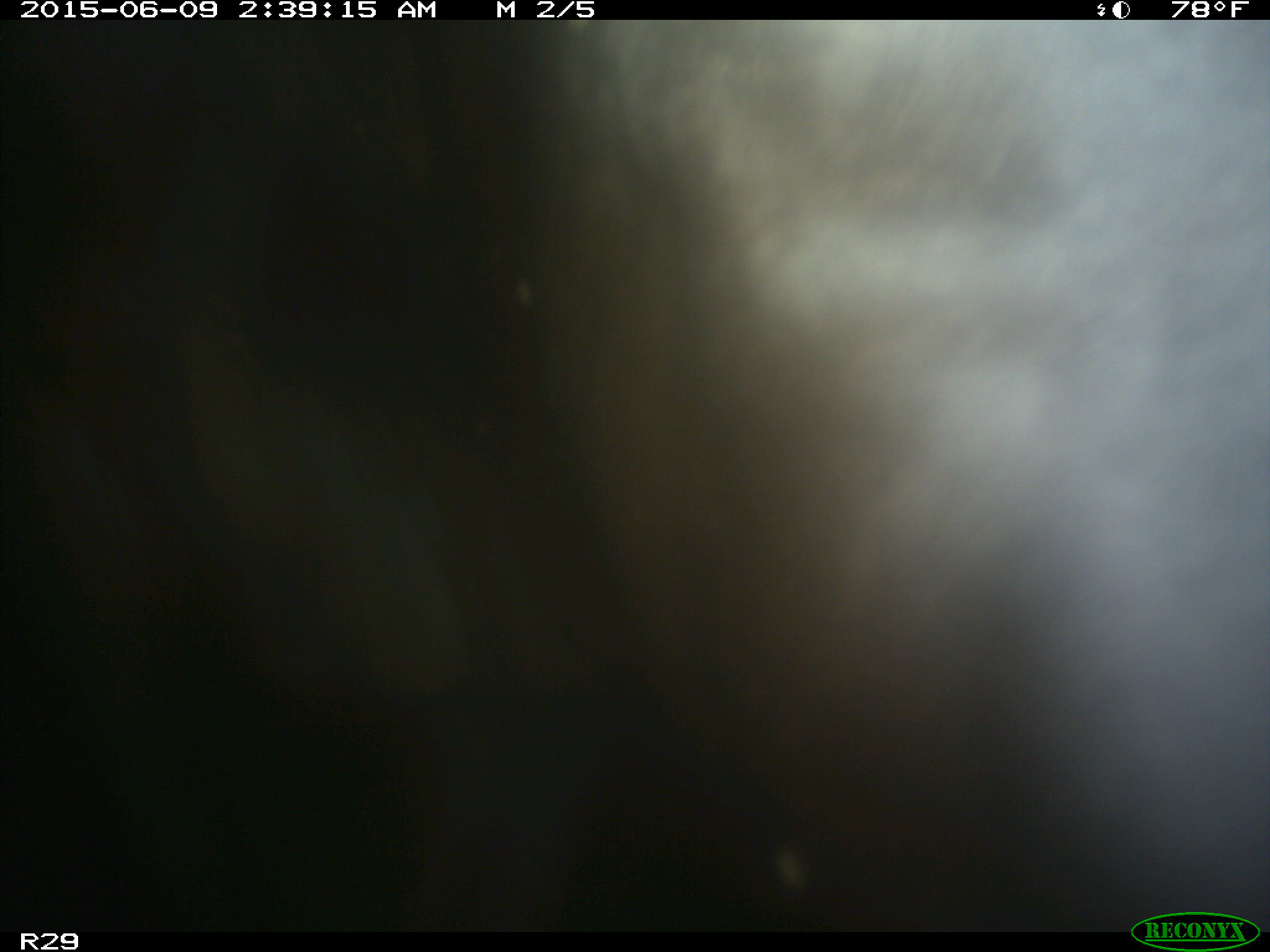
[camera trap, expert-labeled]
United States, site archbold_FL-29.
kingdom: Animalia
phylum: Chordata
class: Mammalia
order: Artiodactyla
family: Bovidae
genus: Bos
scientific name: Bos taurus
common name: domestic cow